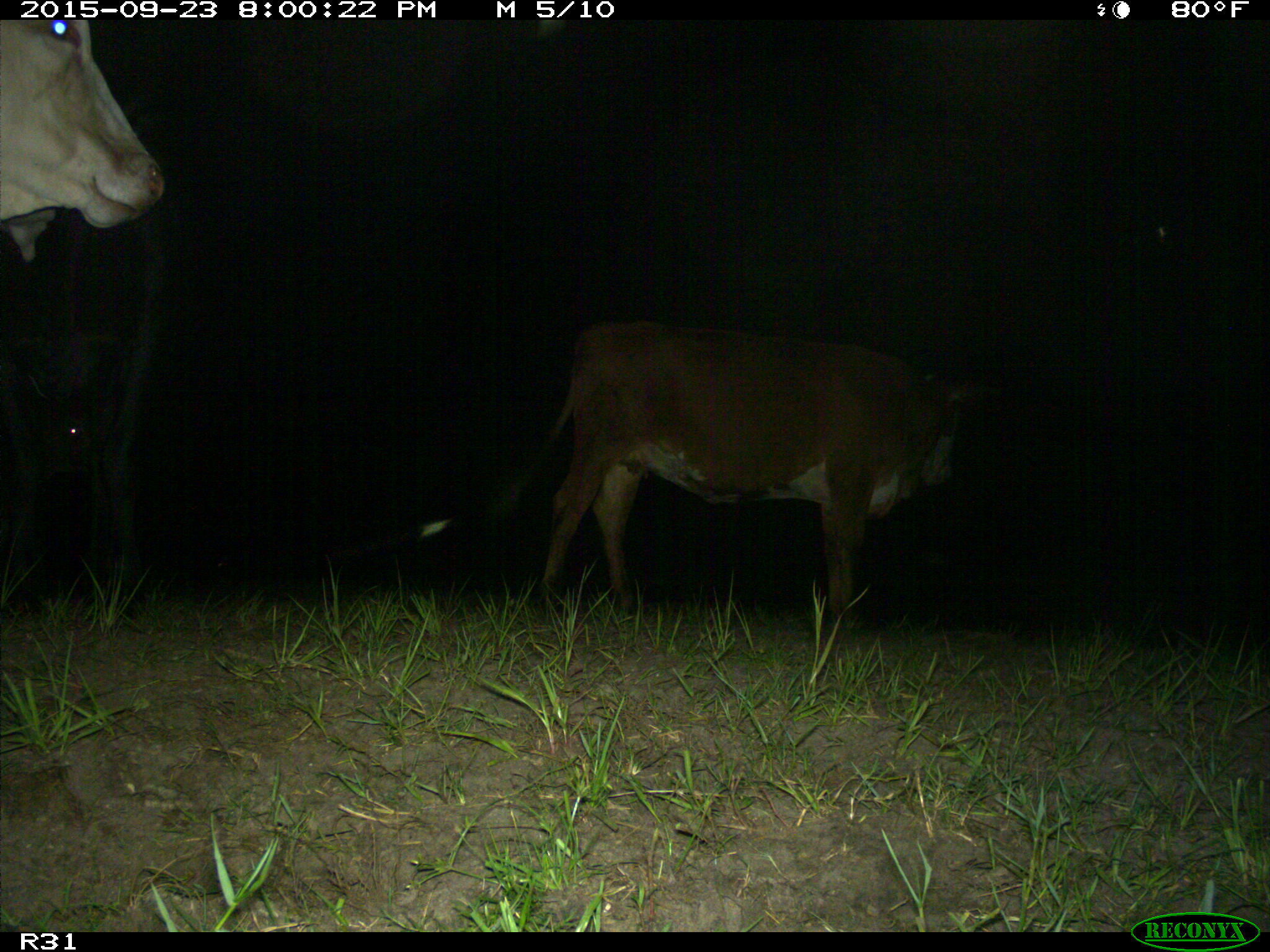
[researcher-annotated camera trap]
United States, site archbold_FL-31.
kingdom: Animalia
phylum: Chordata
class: Mammalia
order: Artiodactyla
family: Bovidae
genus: Bos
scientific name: Bos taurus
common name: domestic cow